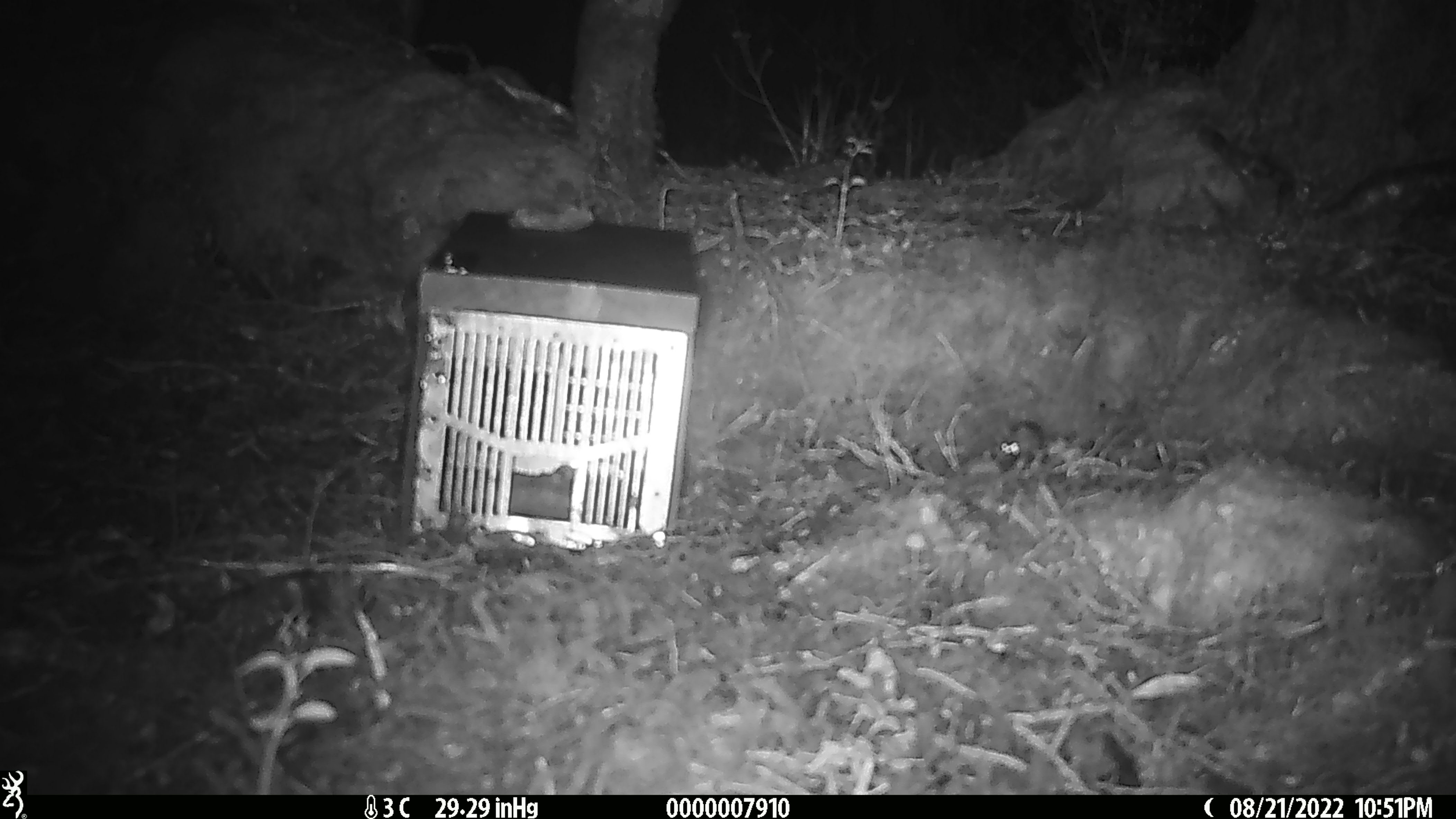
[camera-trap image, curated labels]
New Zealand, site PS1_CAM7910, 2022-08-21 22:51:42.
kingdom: Animalia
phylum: Chordata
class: Mammalia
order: Rodentia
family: Muridae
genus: Mus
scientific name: Mus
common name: mouse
Mouse (Mus).